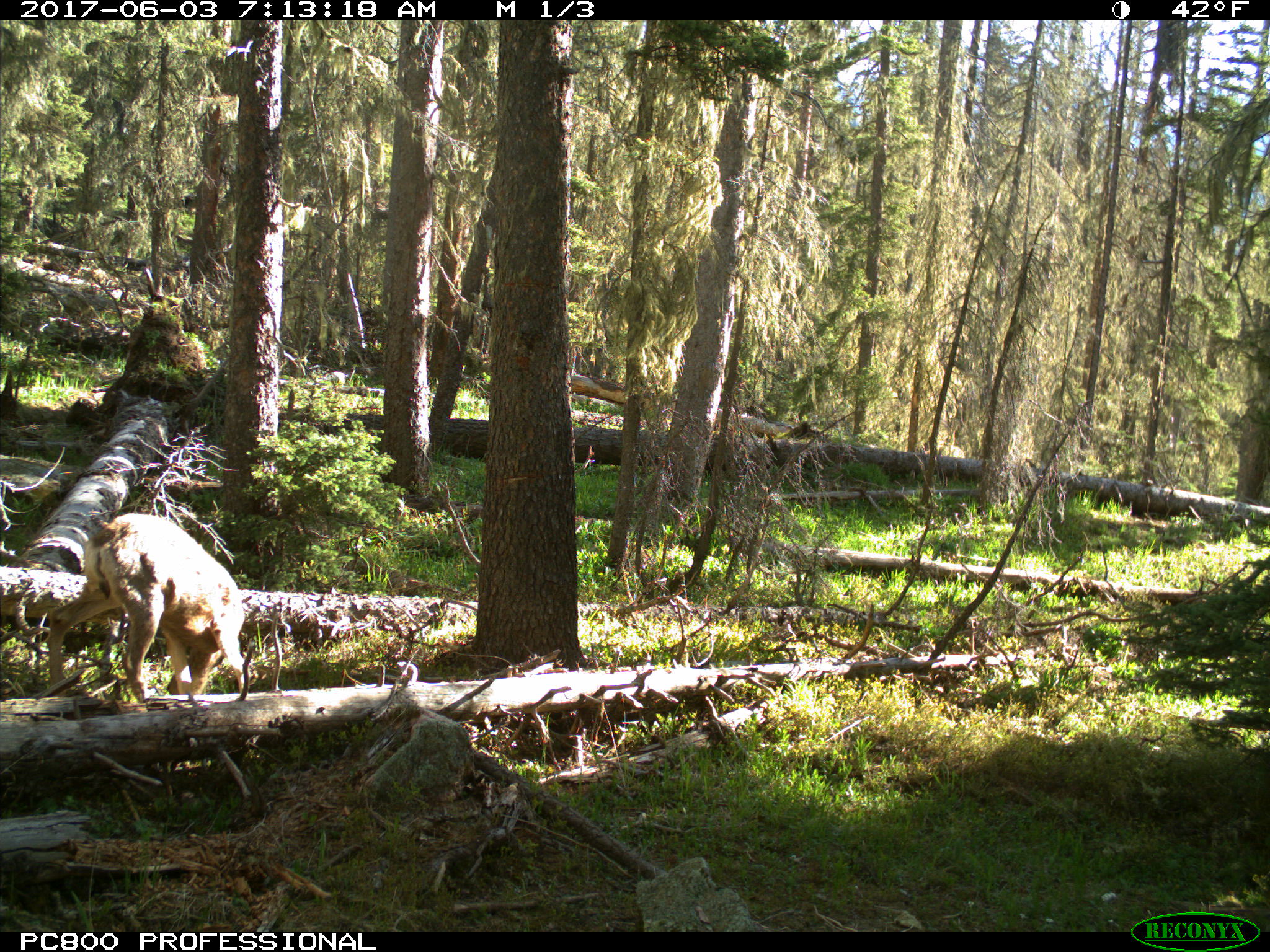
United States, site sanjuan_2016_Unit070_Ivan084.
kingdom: Animalia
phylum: Chordata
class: Mammalia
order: Artiodactyla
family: Cervidae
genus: Odocoileus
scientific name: Odocoileus hemionus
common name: mule deer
Odocoileus hemionus (mule deer).